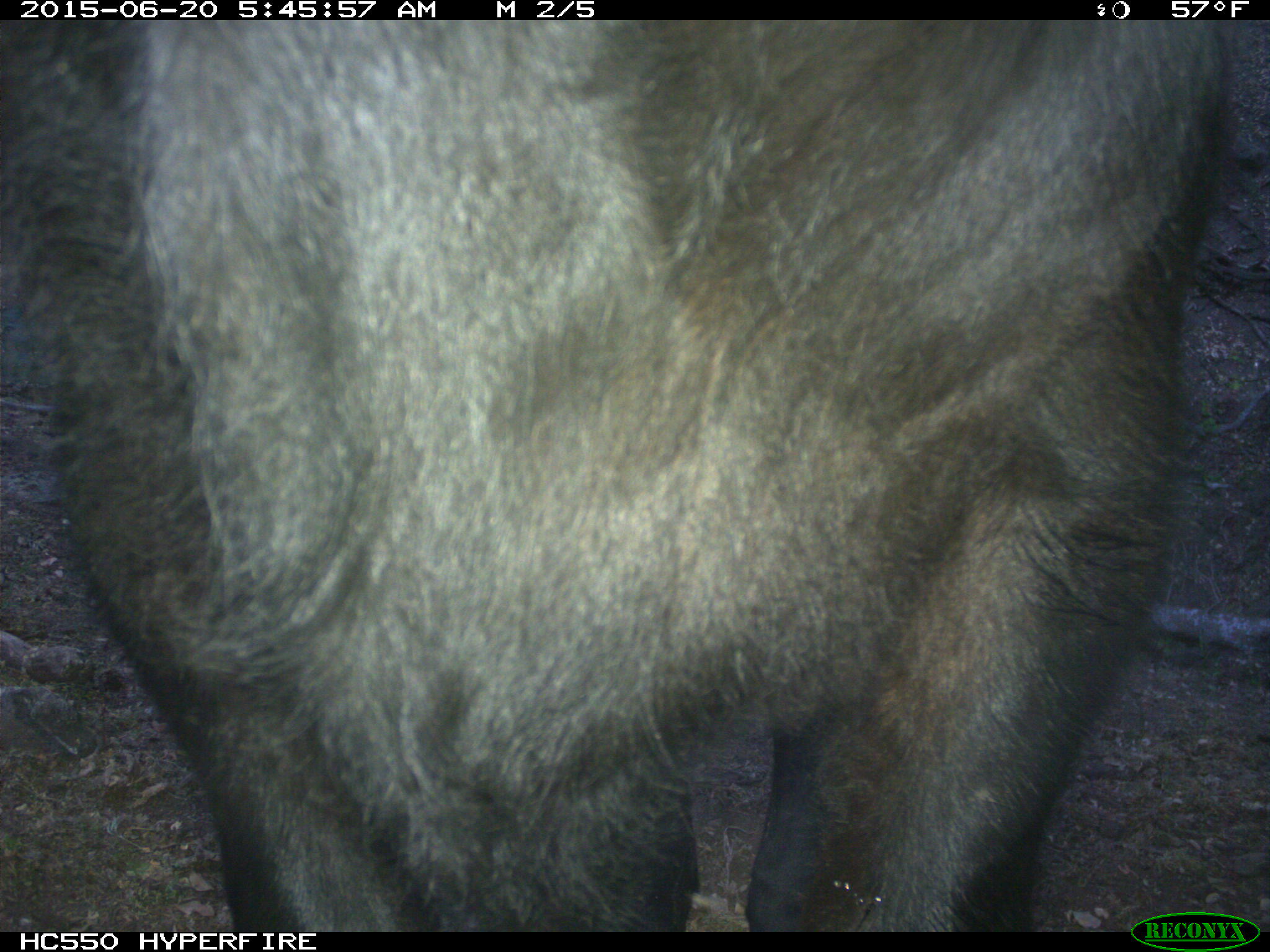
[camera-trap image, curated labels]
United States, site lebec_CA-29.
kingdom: Animalia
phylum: Chordata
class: Mammalia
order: Artiodactyla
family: Bovidae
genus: Bos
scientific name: Bos taurus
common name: domestic cow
Bos taurus (domestic cow).